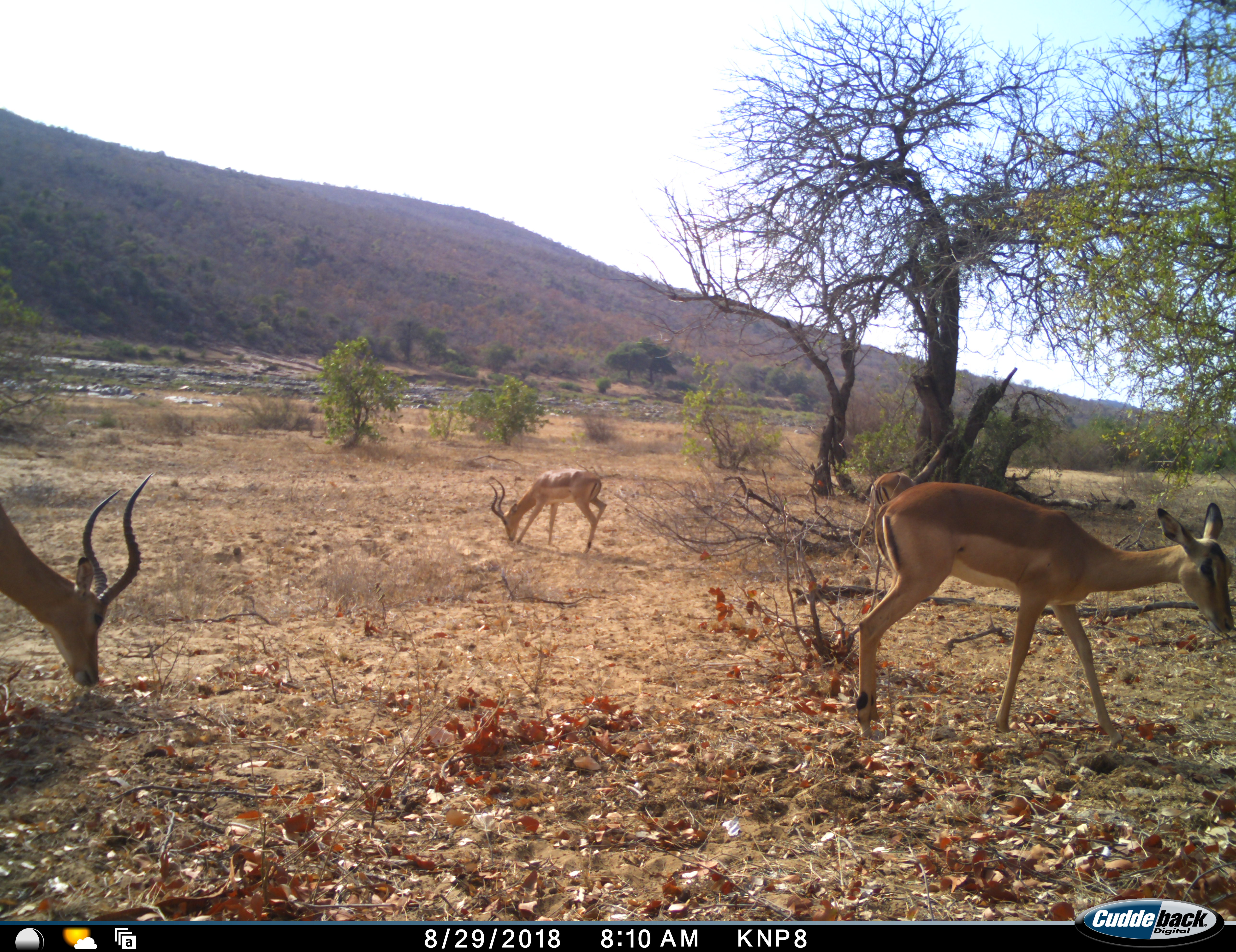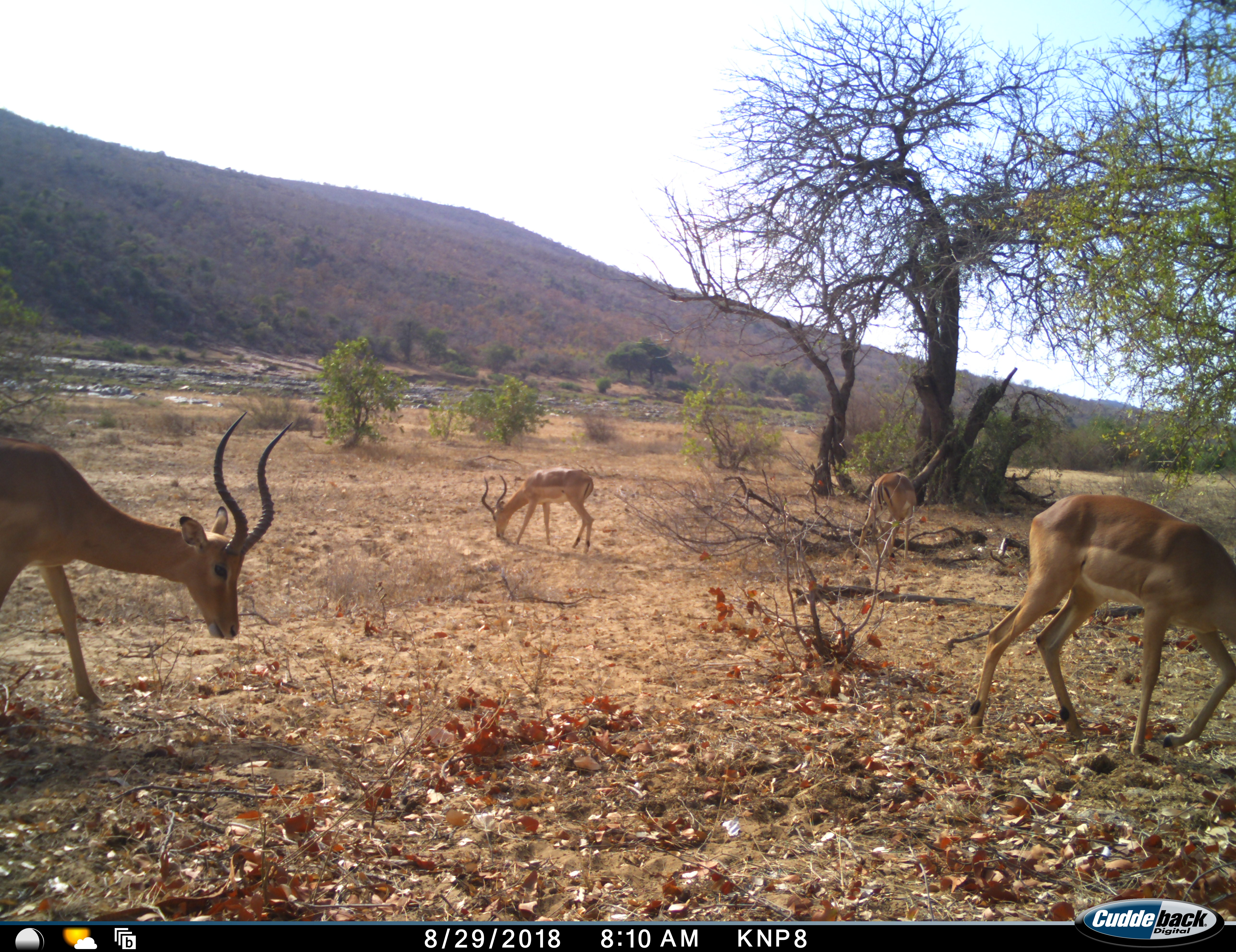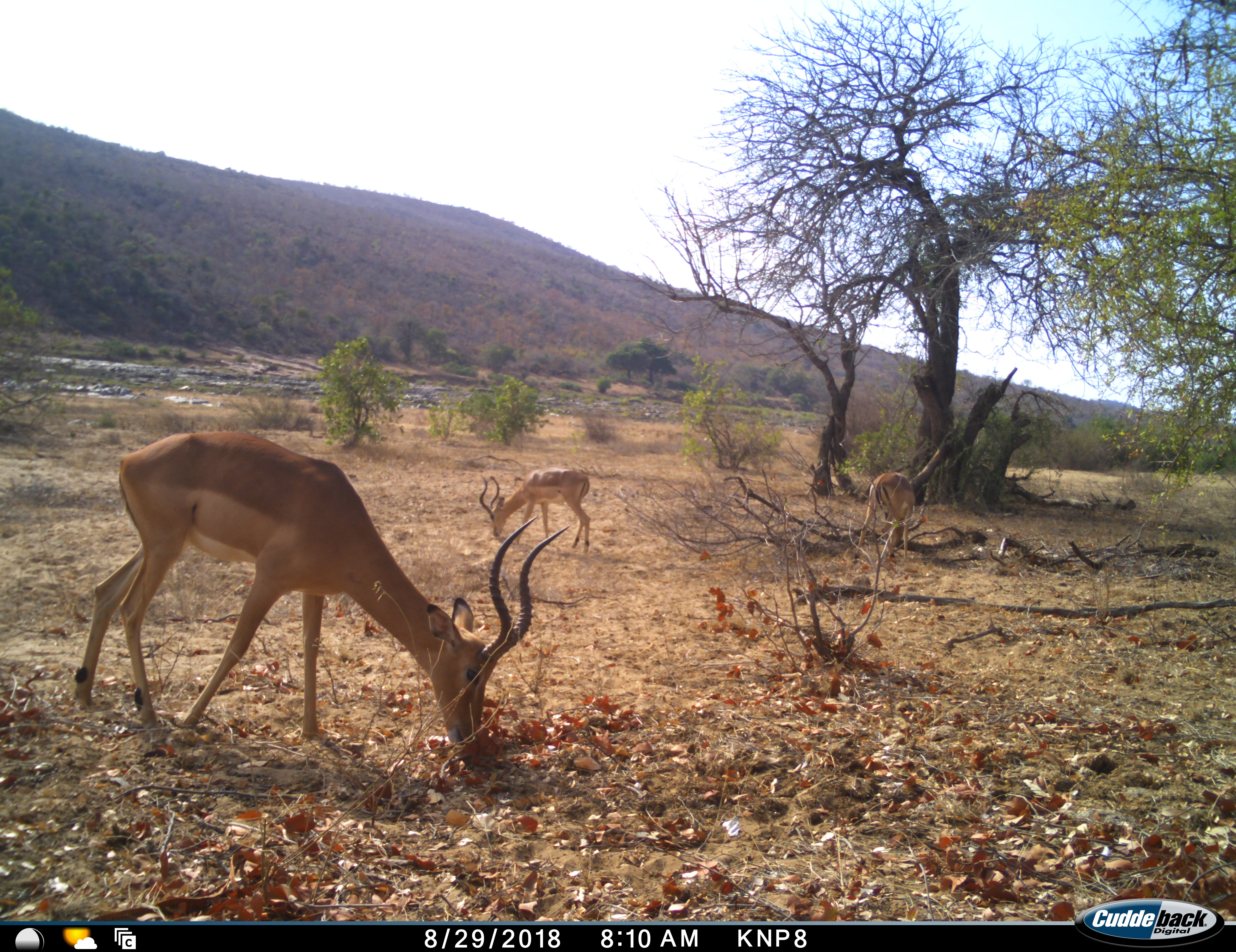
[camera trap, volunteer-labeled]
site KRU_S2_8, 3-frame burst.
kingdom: Animalia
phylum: Chordata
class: Mammalia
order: Artiodactyla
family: Bovidae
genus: Aepyceros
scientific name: Aepyceros melampus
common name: impala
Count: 4.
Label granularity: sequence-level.